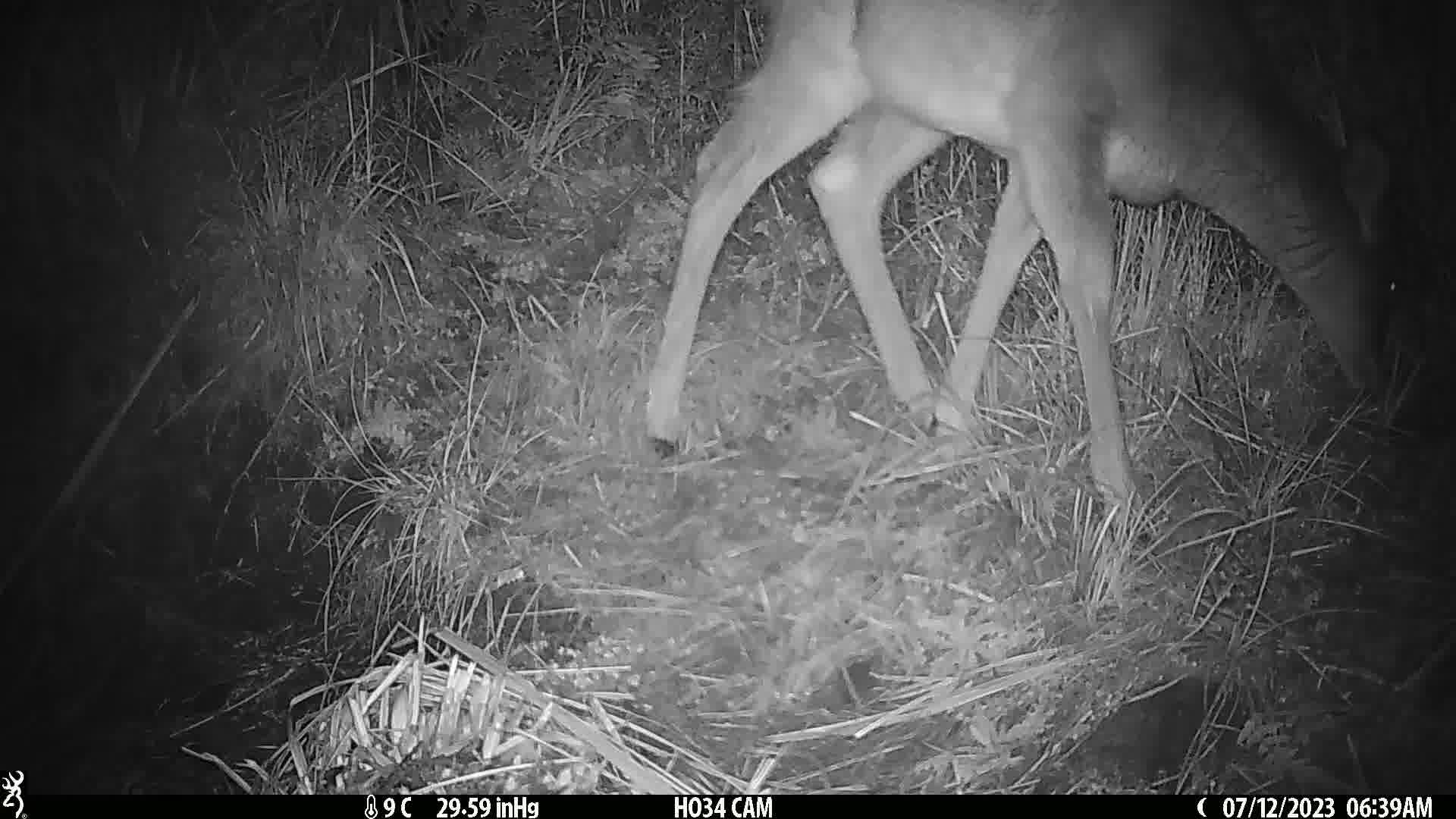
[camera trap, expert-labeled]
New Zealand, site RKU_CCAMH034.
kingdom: Animalia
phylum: Chordata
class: Mammalia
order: Artiodactyla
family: Cervidae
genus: Odocoileus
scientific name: Odocoileus virginianus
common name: white-tailed deer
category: white tailed deer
White tailed deer (white-tailed deer) (Odocoileus virginianus).